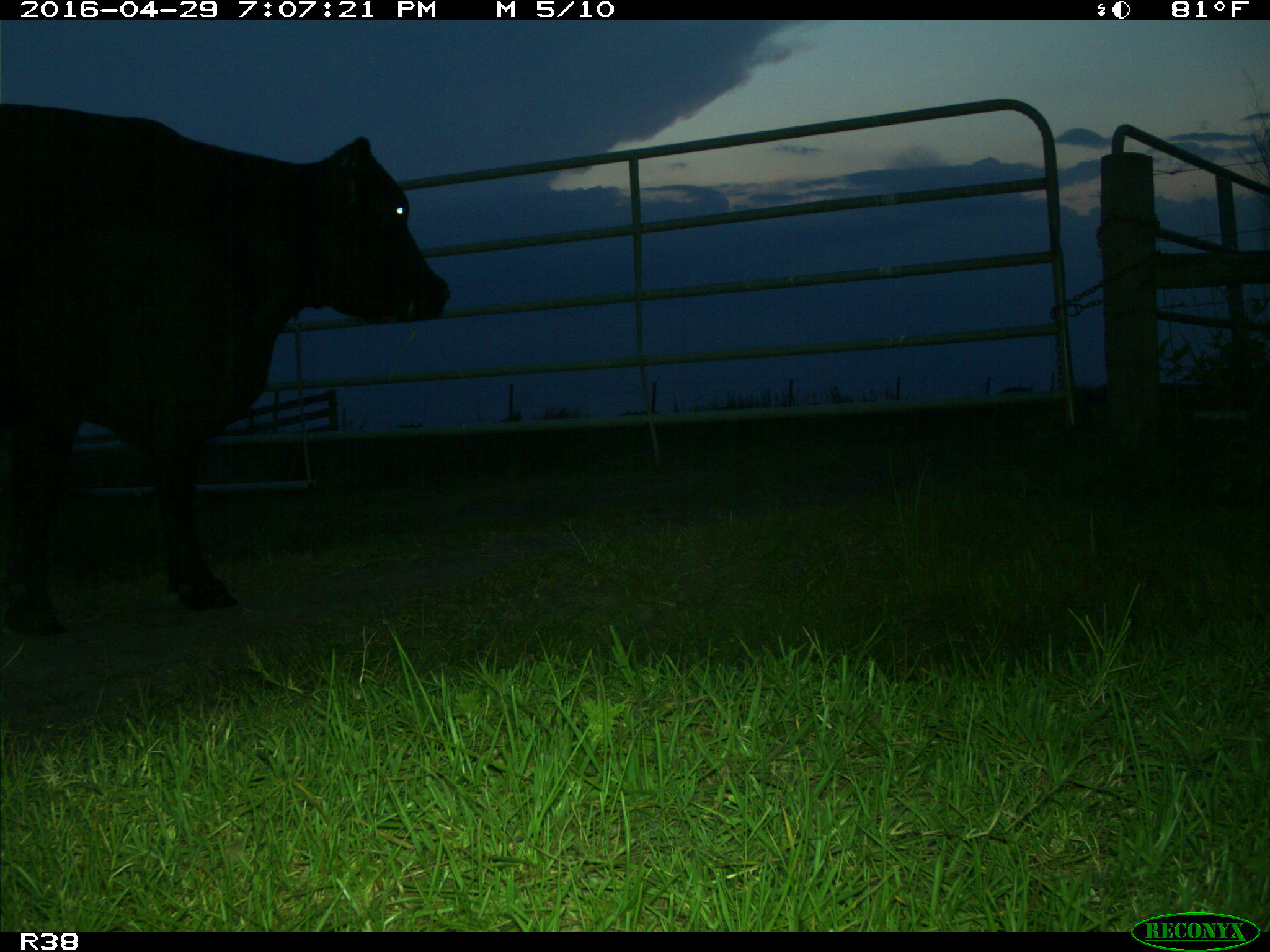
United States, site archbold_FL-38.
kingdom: Animalia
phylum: Chordata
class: Mammalia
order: Artiodactyla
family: Bovidae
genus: Bos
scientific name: Bos taurus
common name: domestic cow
Bos taurus (domestic cow).